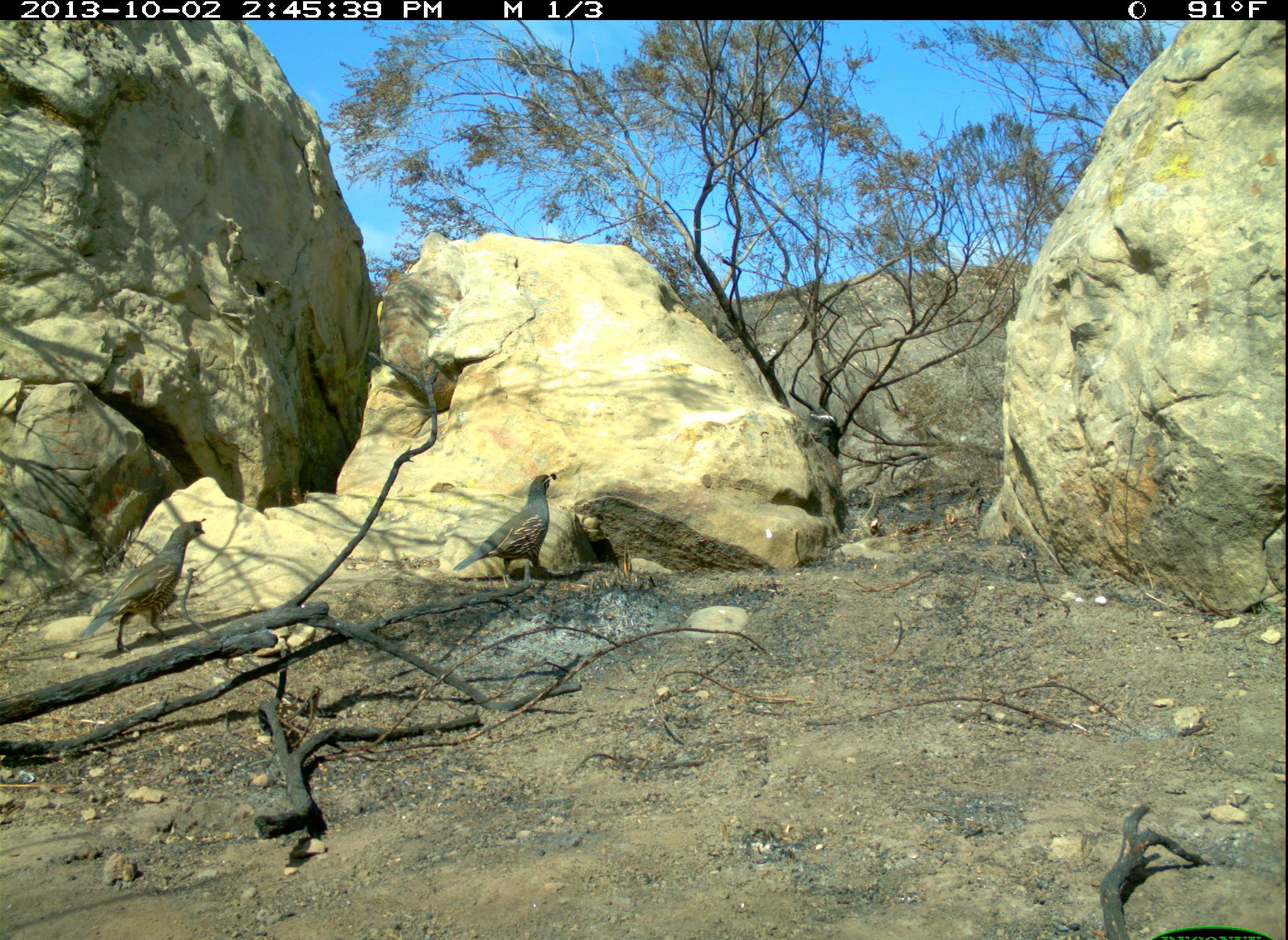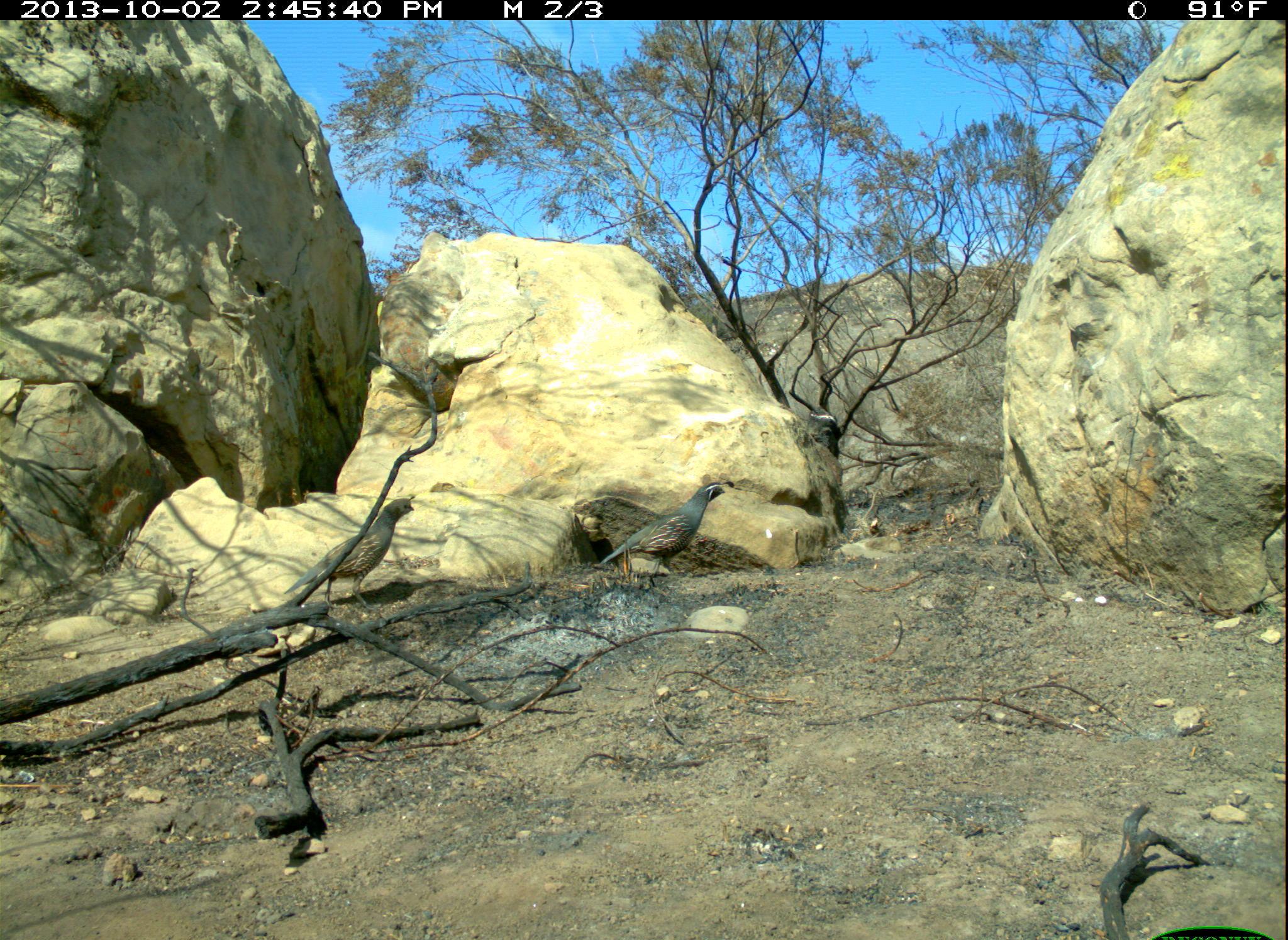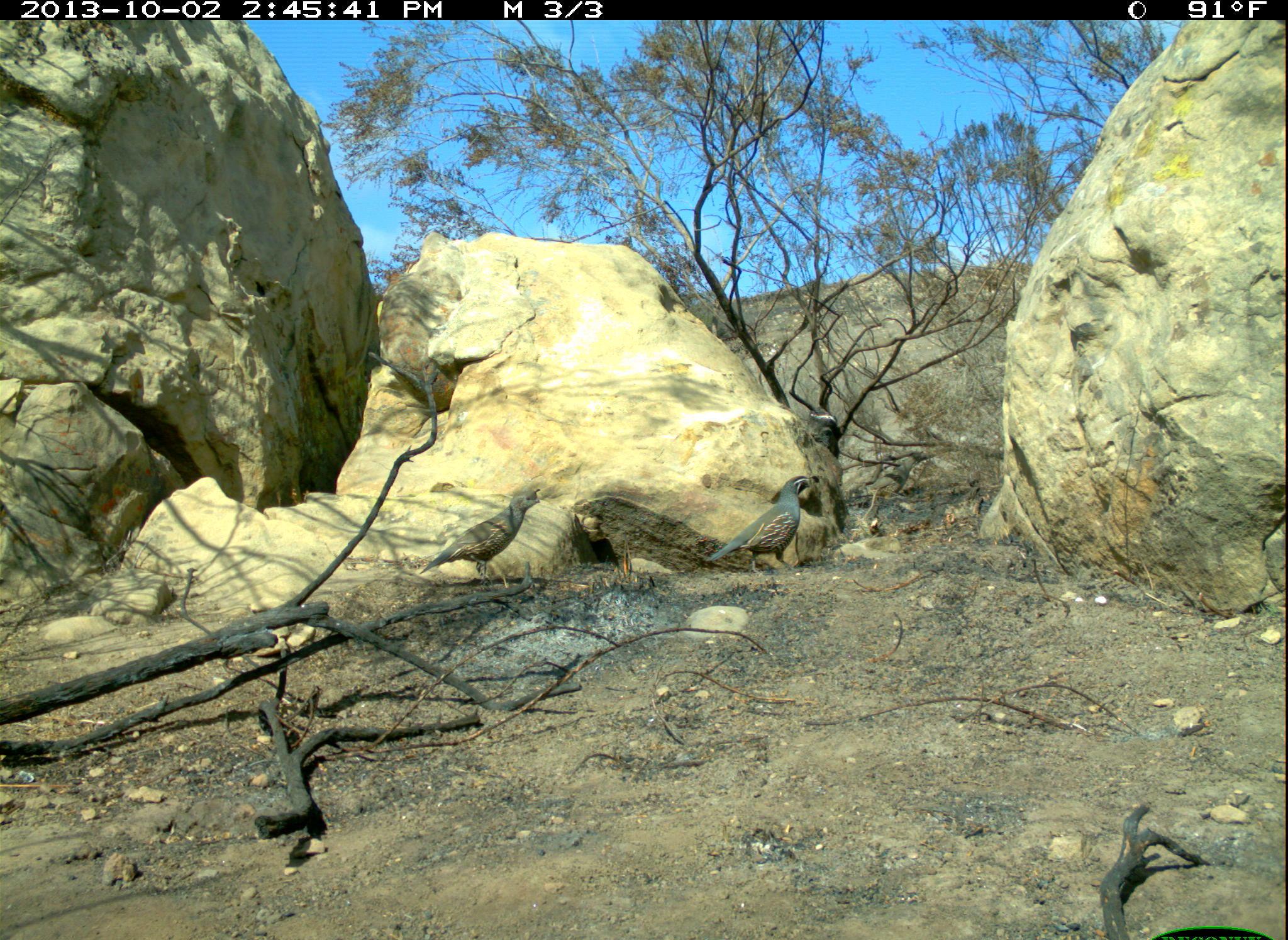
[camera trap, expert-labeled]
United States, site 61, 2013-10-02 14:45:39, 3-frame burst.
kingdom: Animalia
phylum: Chordata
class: Aves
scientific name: Aves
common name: bird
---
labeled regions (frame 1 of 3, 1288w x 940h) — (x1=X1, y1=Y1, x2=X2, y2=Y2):
bird: (x1=68, y1=503, x2=219, y2=656); (x1=448, y1=459, x2=576, y2=593)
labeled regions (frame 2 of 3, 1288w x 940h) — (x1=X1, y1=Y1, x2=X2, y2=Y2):
bird: (x1=583, y1=472, x2=746, y2=596); (x1=293, y1=491, x2=438, y2=627)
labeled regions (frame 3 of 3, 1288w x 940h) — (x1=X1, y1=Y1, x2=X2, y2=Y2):
bird: (x1=417, y1=478, x2=548, y2=600); (x1=707, y1=465, x2=831, y2=581)